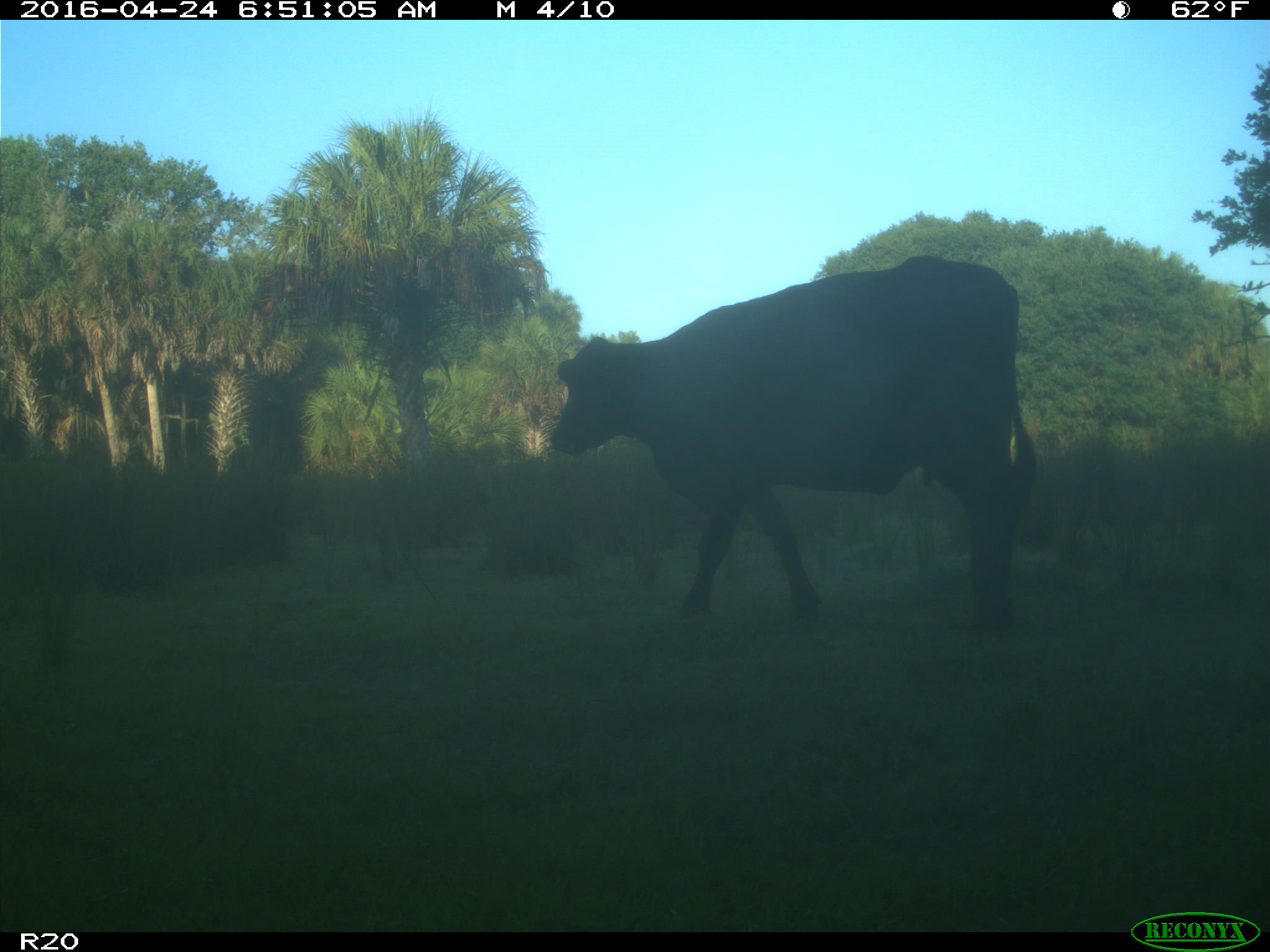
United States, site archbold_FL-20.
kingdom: Animalia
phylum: Chordata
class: Mammalia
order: Artiodactyla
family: Bovidae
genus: Bos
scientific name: Bos taurus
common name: domestic cow